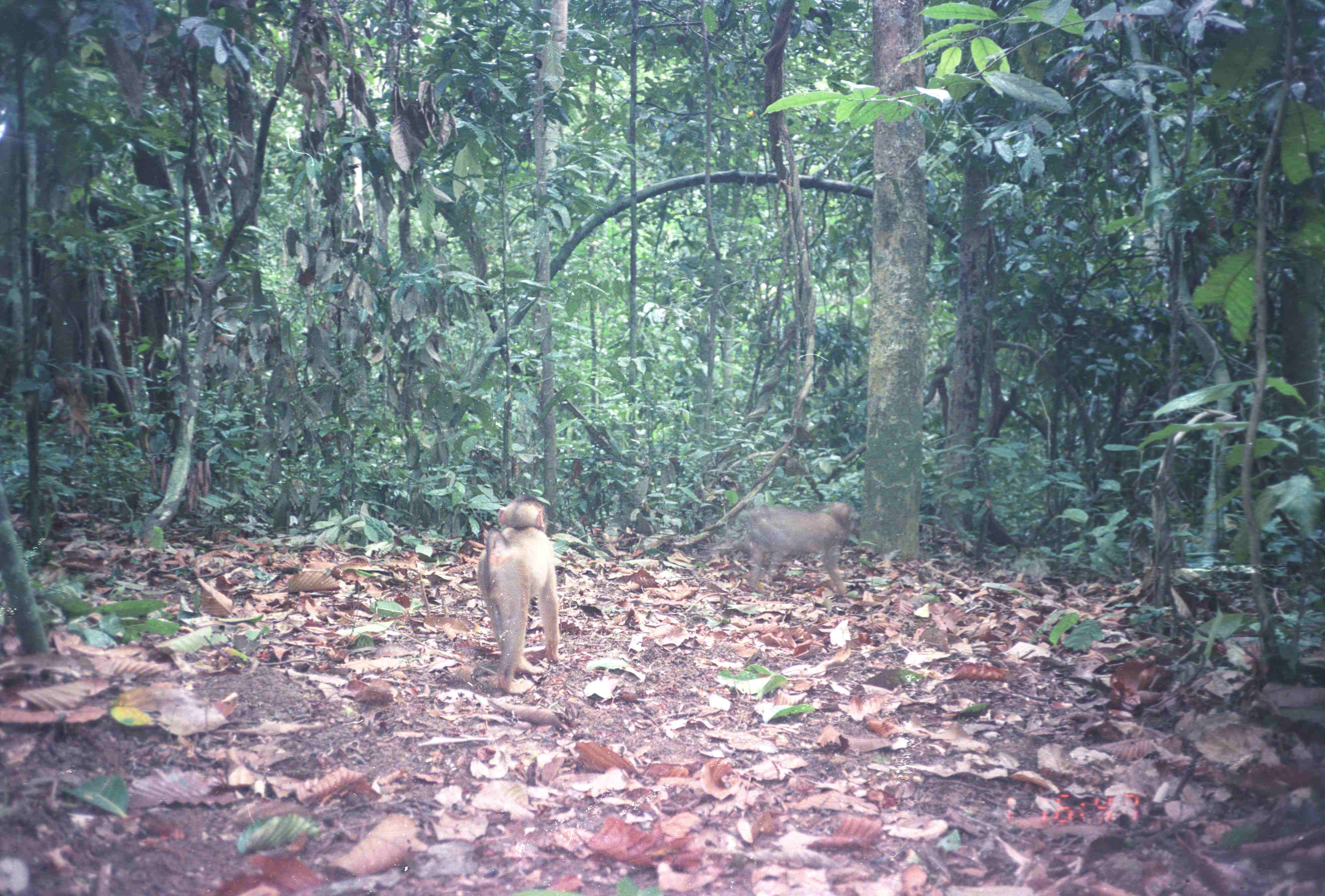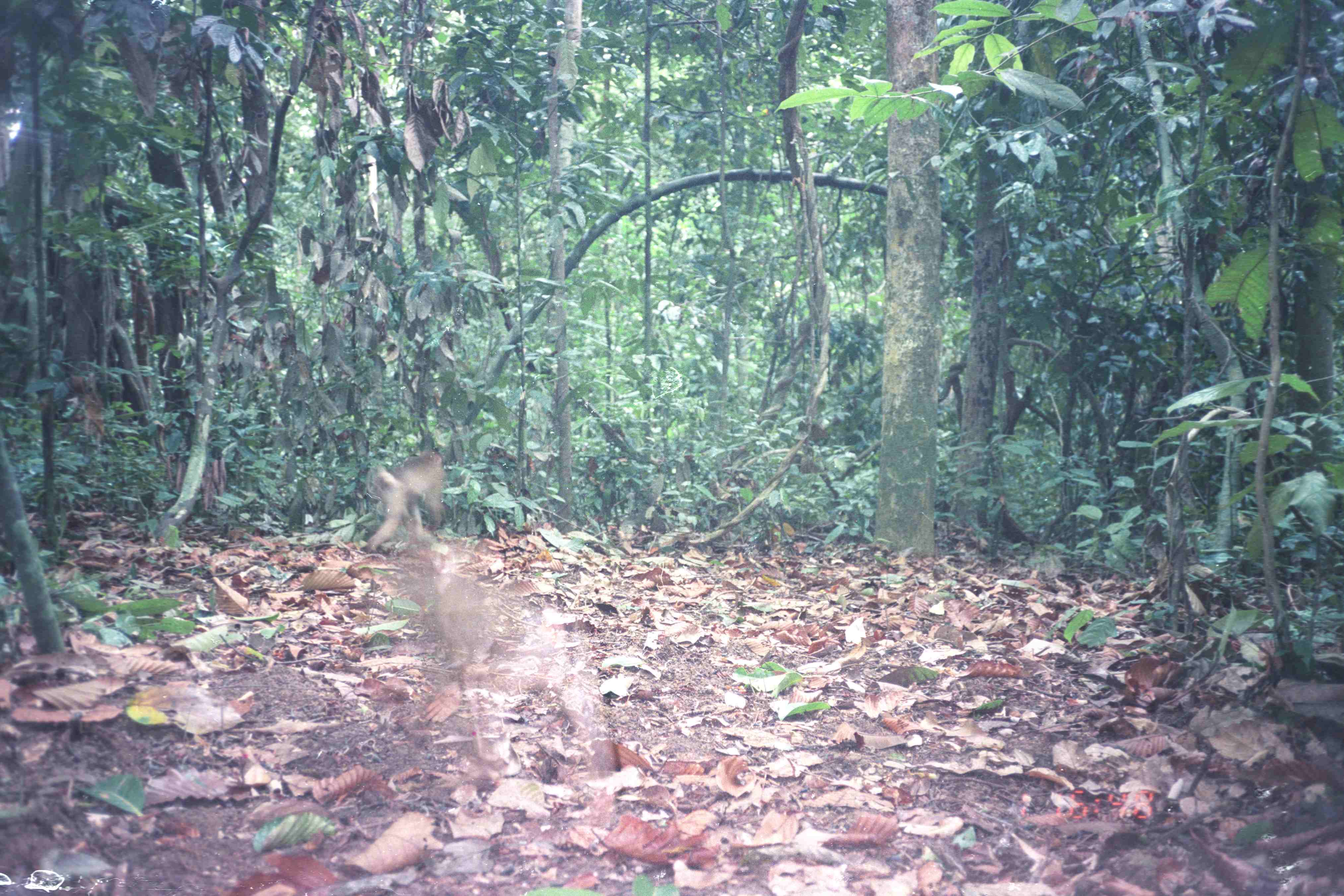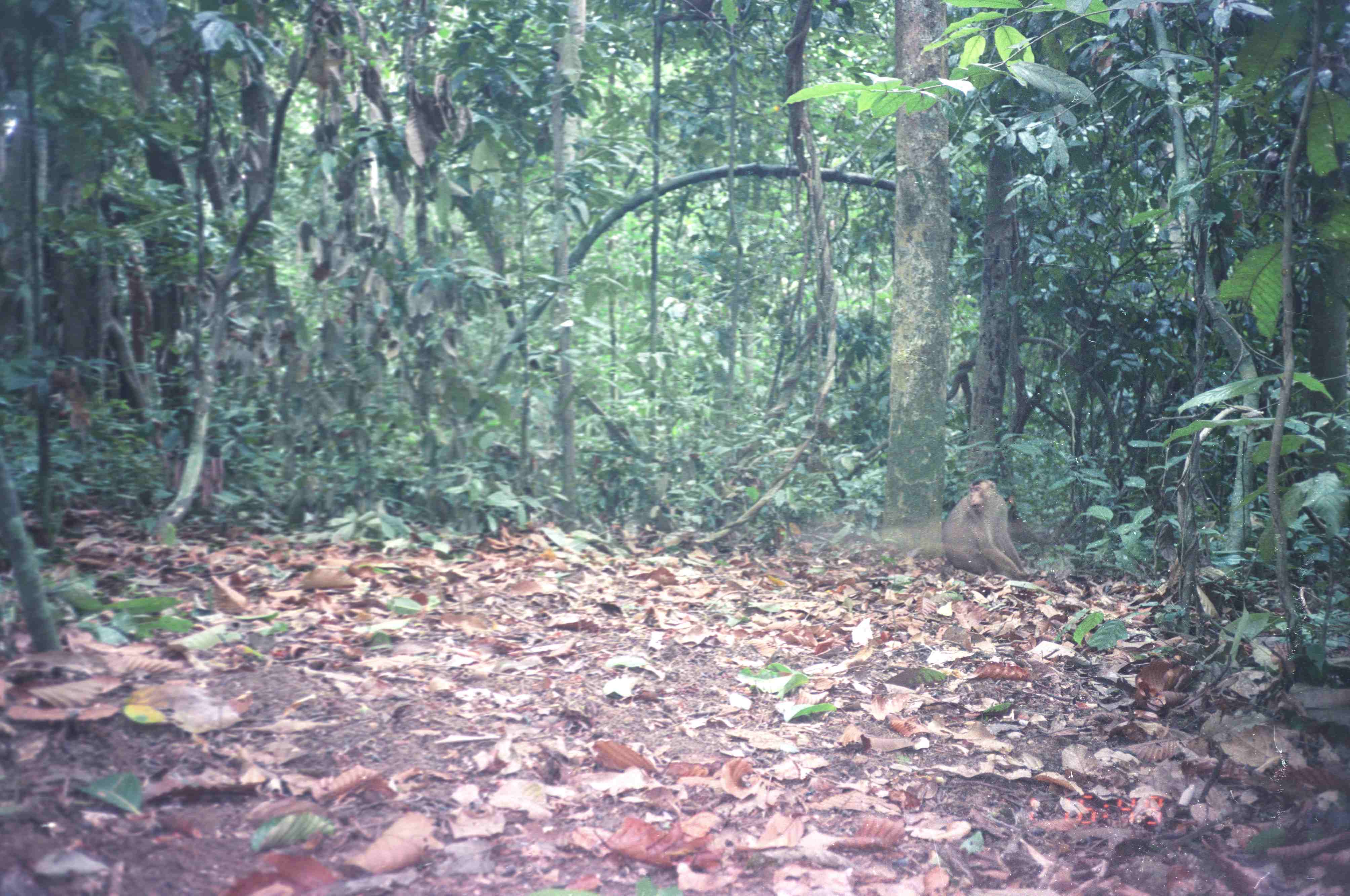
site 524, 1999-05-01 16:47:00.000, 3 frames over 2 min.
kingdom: Animalia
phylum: Chordata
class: Mammalia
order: Primates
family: Cercopithecidae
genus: Macaca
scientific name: Macaca nemestrina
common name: southern pig-tailed macaque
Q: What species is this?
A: Macaca nemestrina (southern pig-tailed macaque).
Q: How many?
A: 2.